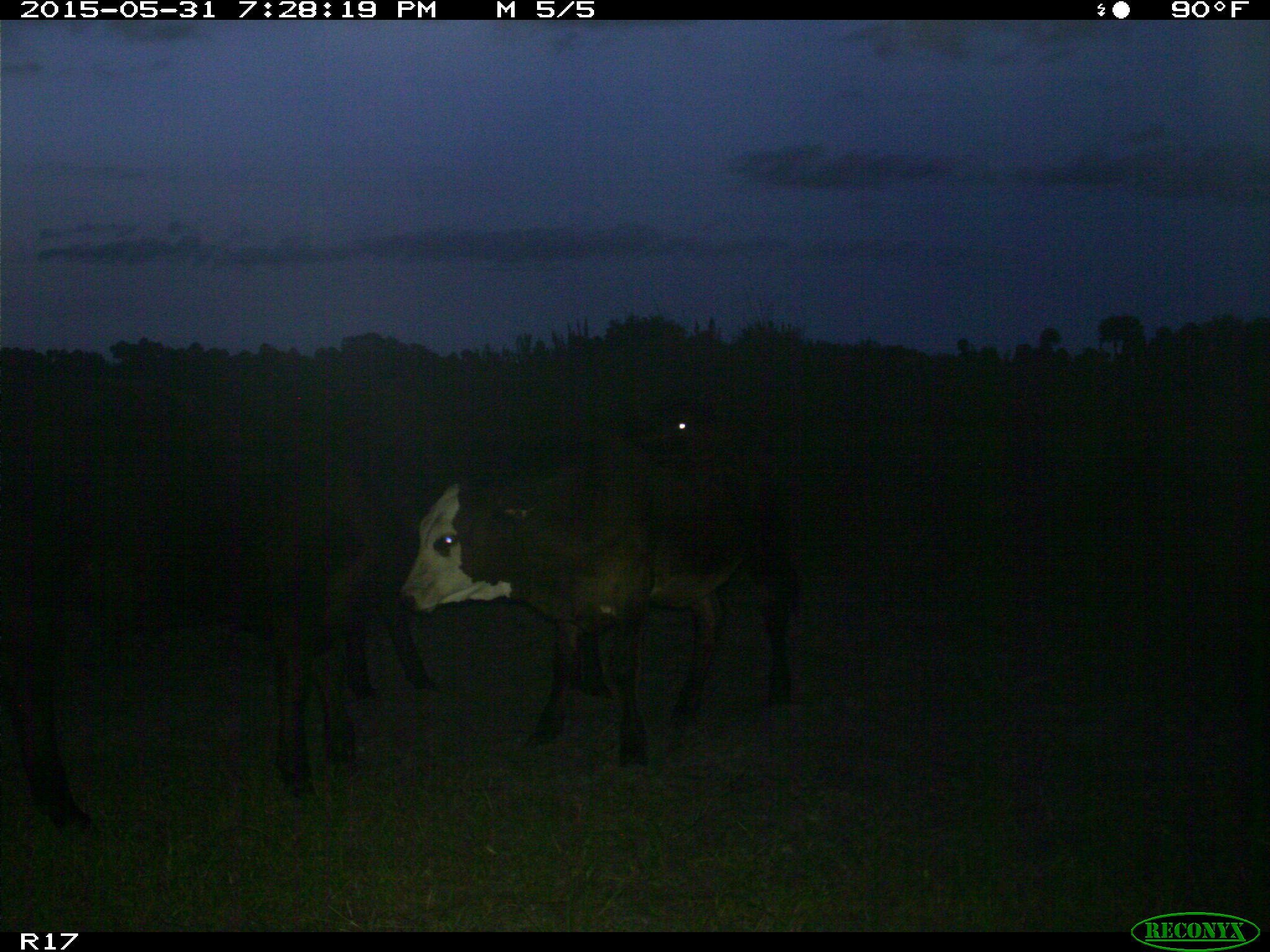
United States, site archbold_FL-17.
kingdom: Animalia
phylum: Chordata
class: Mammalia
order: Artiodactyla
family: Bovidae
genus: Bos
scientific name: Bos taurus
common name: domestic cow